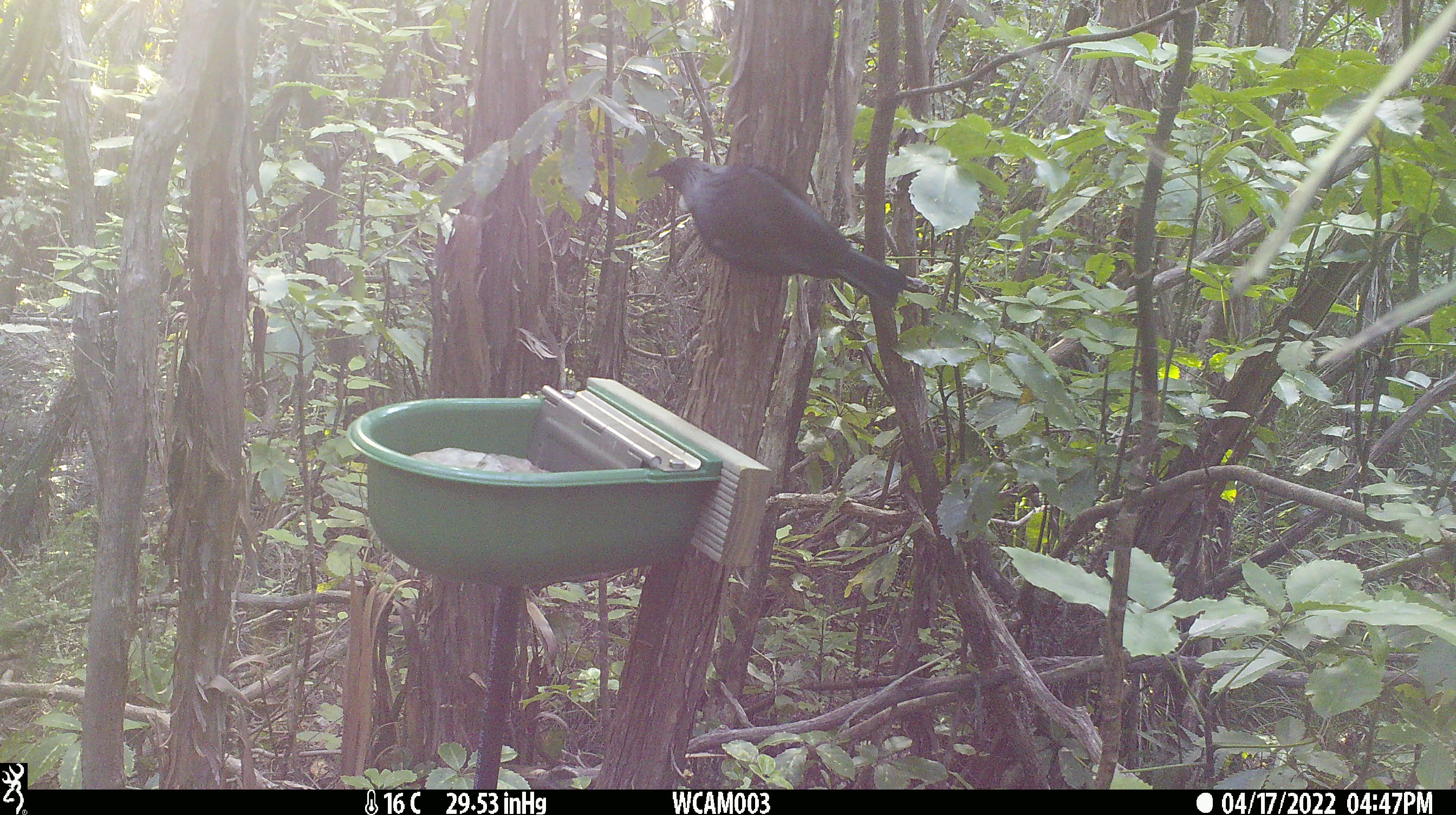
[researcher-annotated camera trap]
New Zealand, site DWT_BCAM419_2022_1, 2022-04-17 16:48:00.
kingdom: Animalia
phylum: Chordata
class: Aves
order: Passeriformes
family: Meliphagidae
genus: Prosthemadera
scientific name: Prosthemadera novaeseelandiae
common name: tui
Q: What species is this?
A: Tui (Prosthemadera novaeseelandiae).